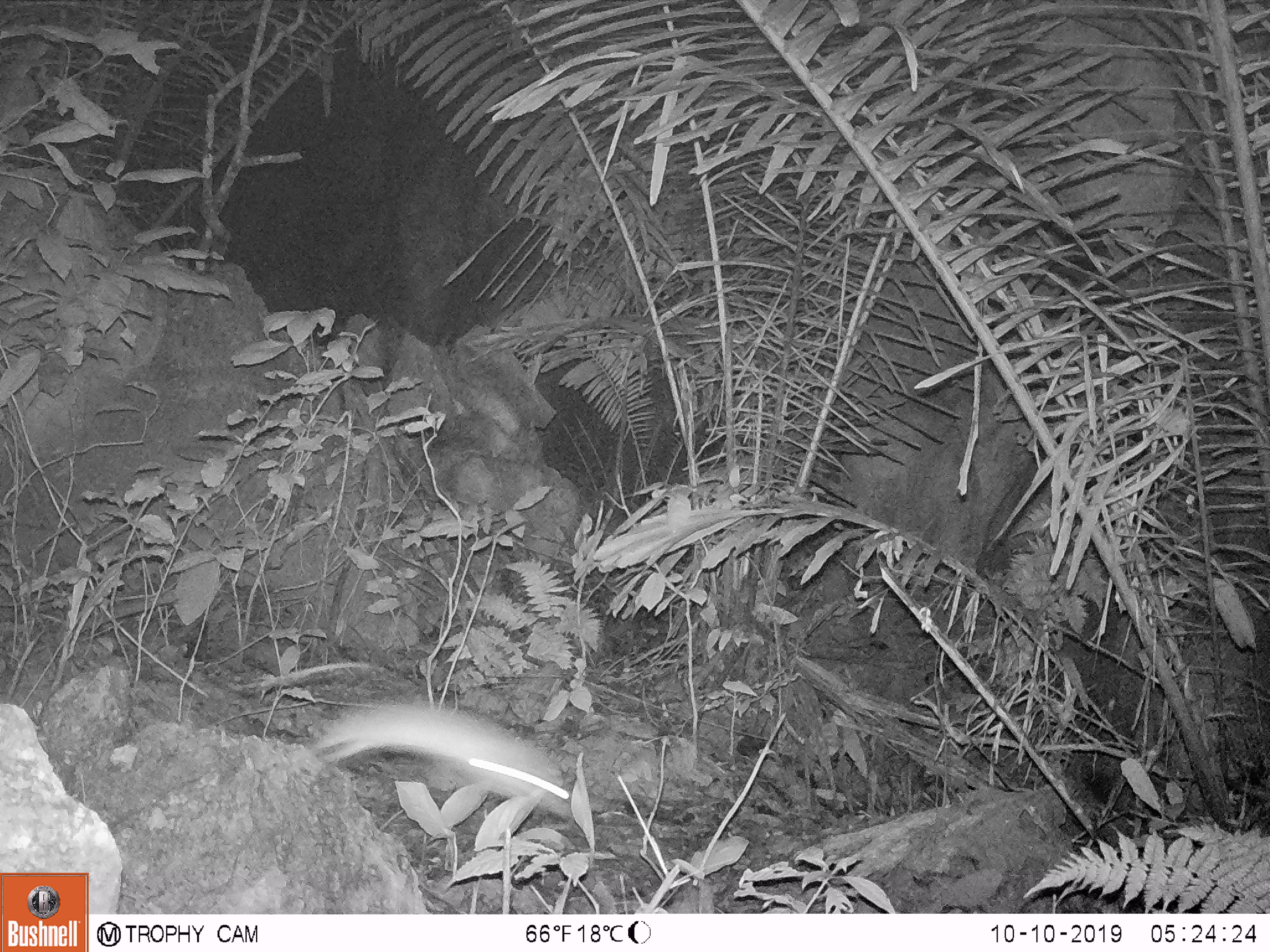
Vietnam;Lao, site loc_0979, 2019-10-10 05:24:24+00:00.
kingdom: Animalia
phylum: Chordata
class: Mammalia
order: Rodentia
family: Muridae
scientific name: Muridae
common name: old-world mice and rats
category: unidentified murid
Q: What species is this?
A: Unidentified murid (old-world mice and rats) (Muridae).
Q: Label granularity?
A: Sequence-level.